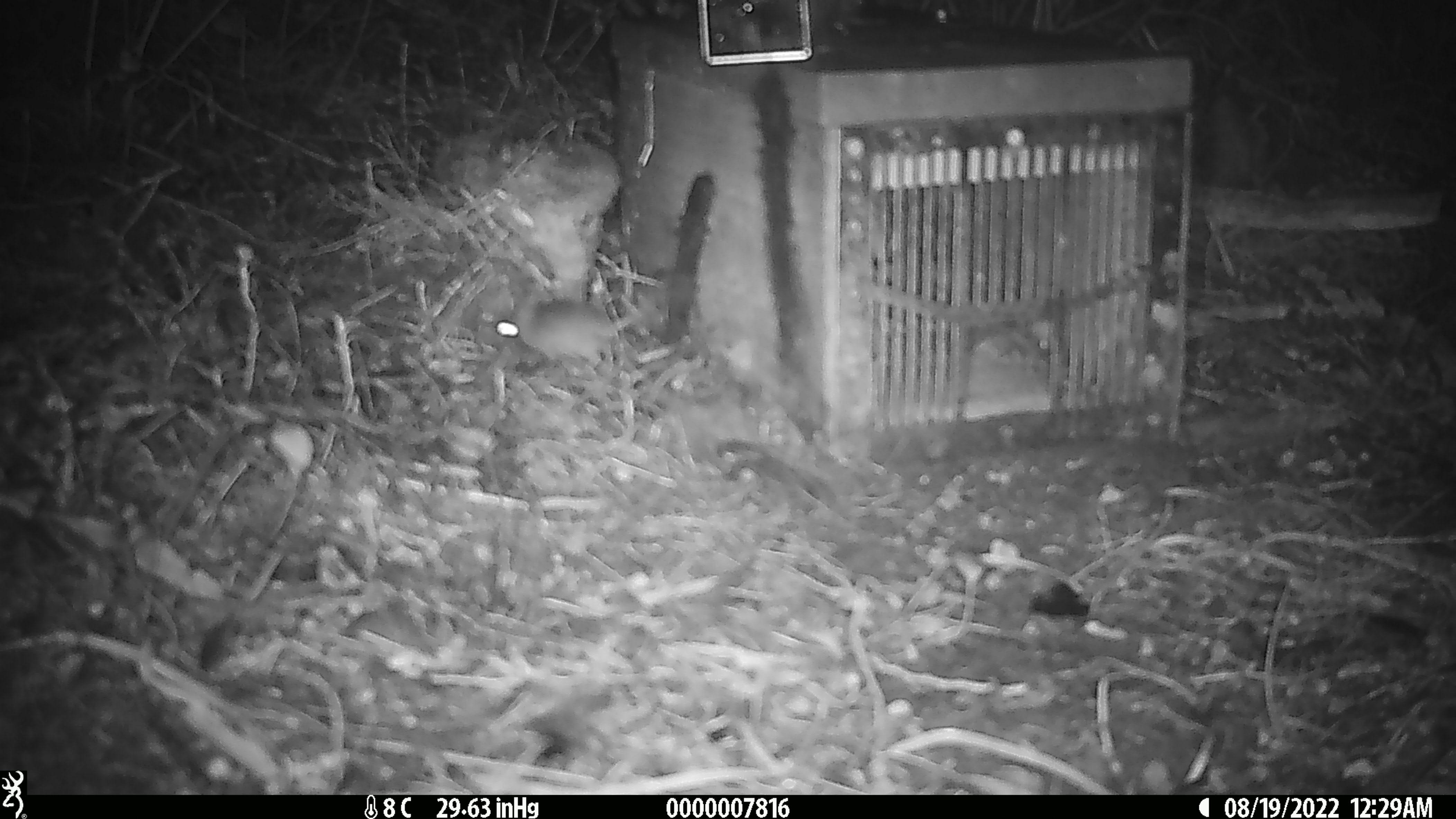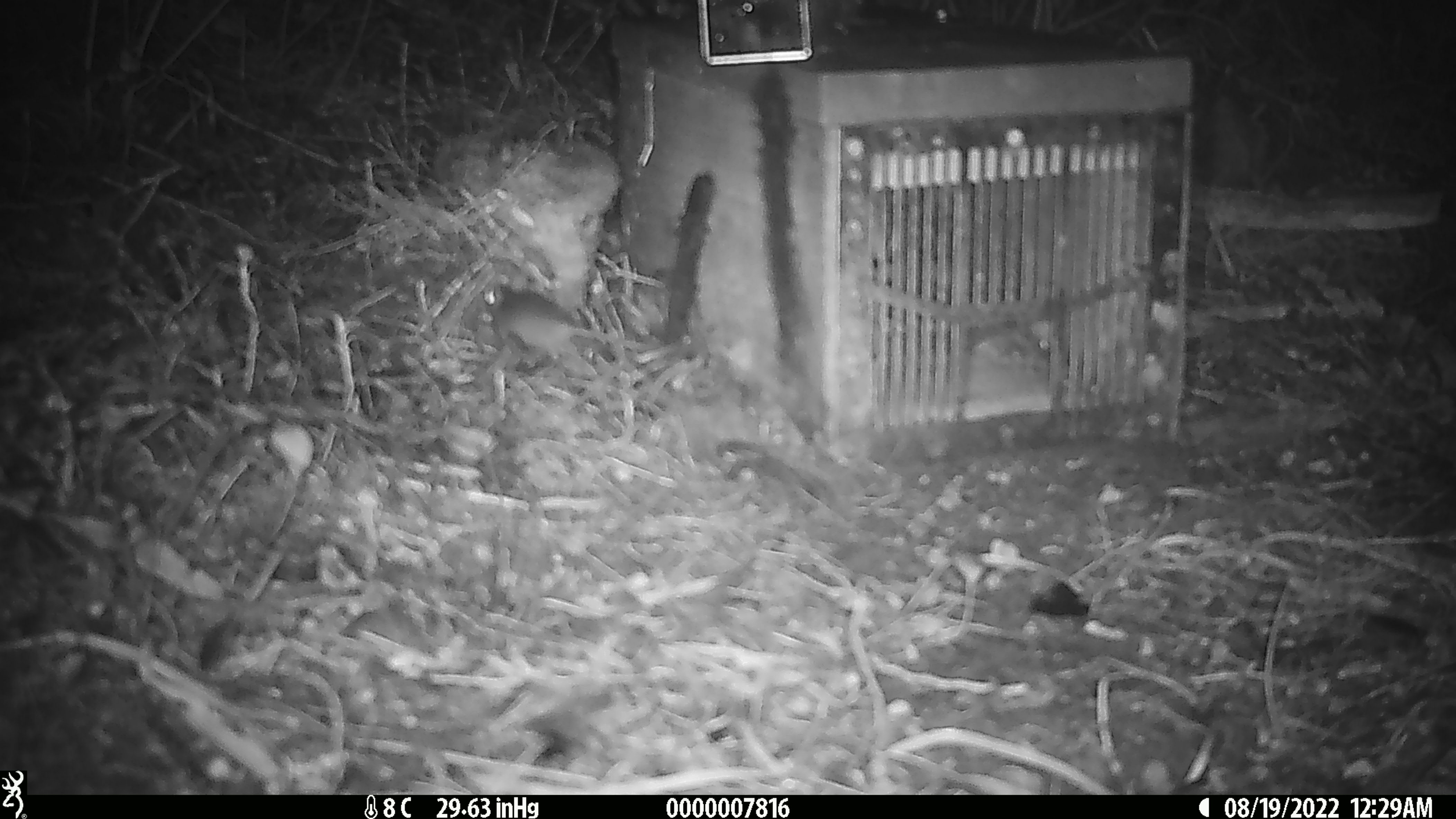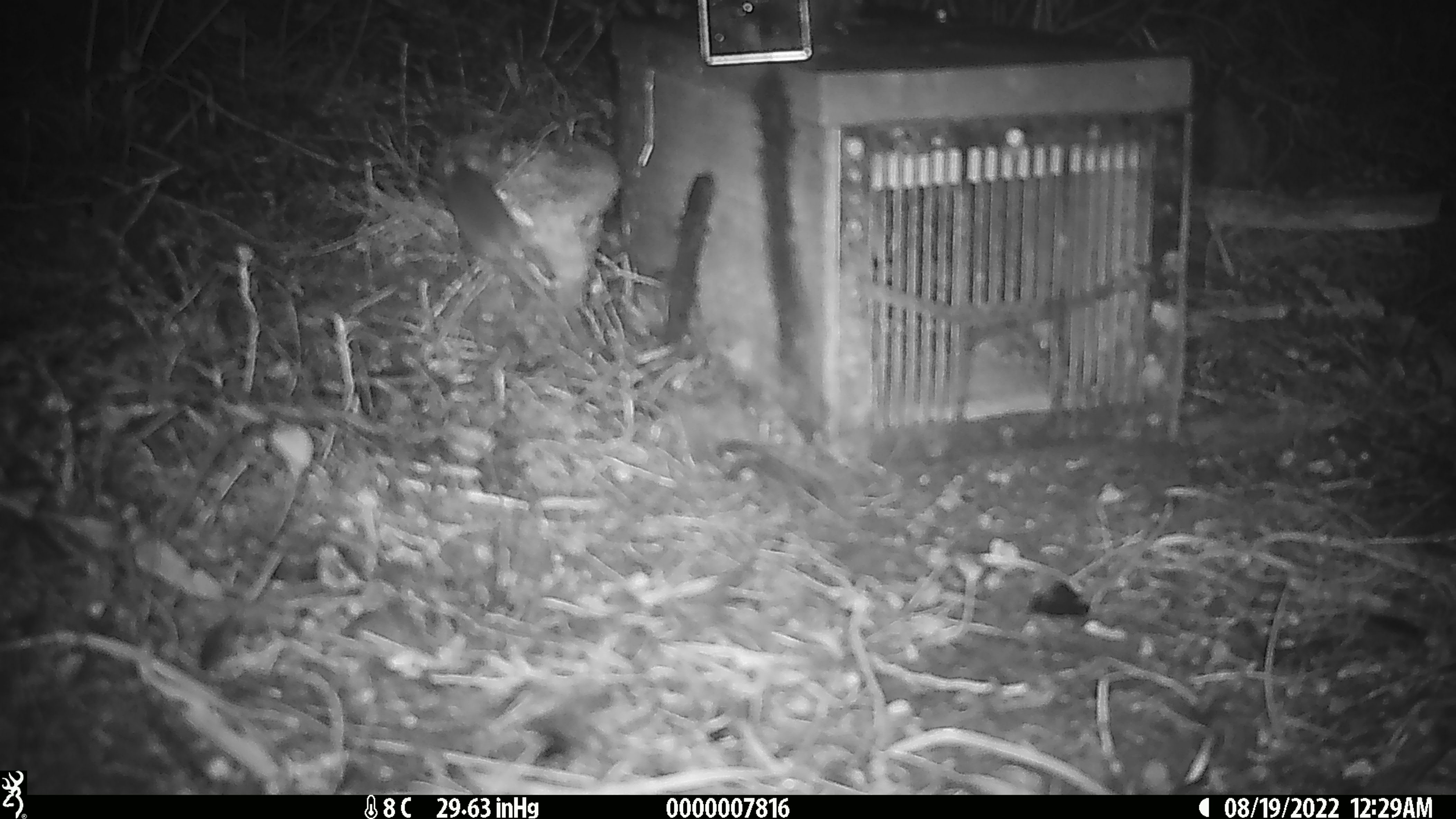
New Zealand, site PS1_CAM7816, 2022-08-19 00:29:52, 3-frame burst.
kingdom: Animalia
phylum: Chordata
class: Mammalia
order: Rodentia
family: Muridae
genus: Mus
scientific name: Mus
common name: mouse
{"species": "mouse (Mus)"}